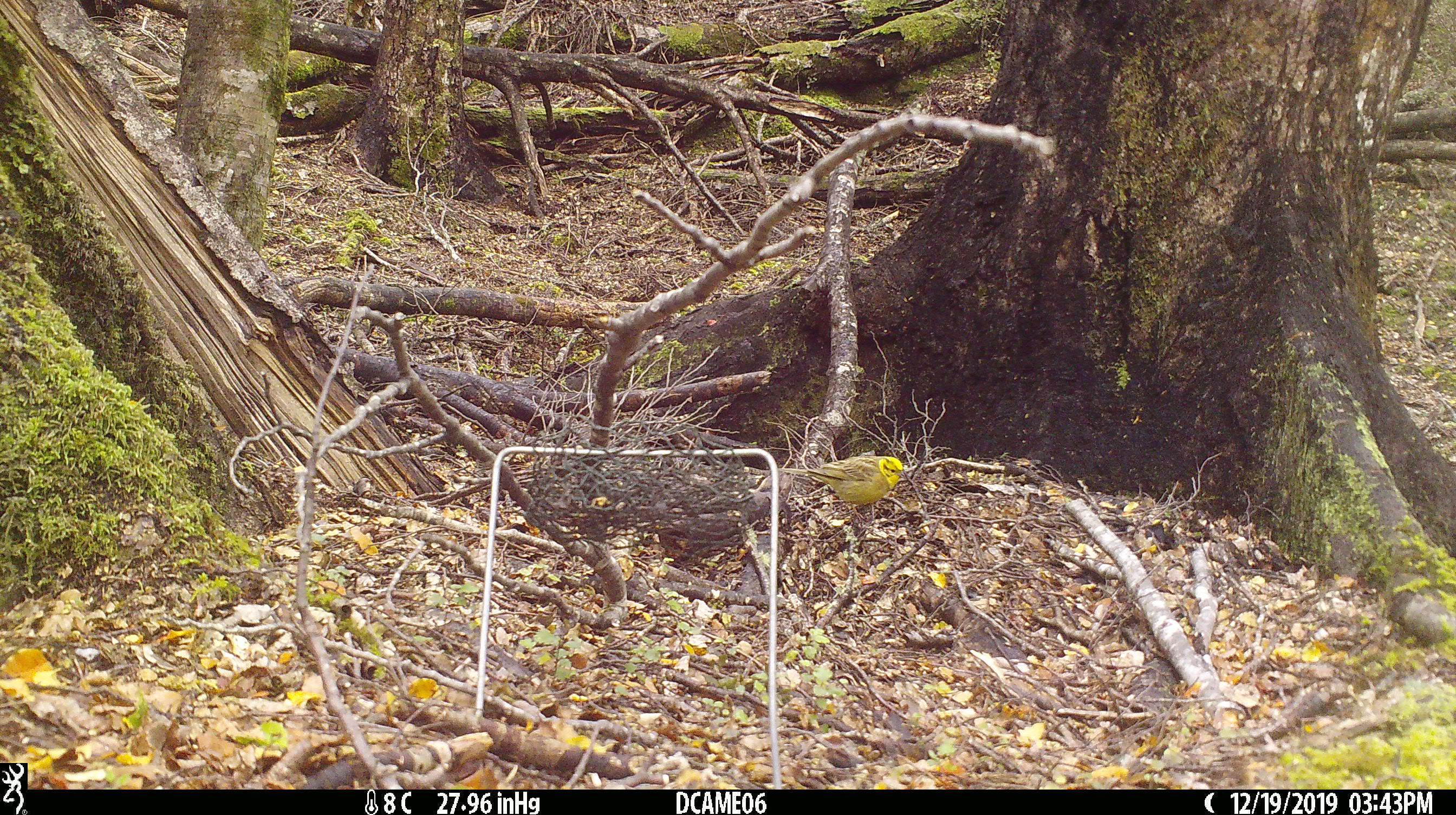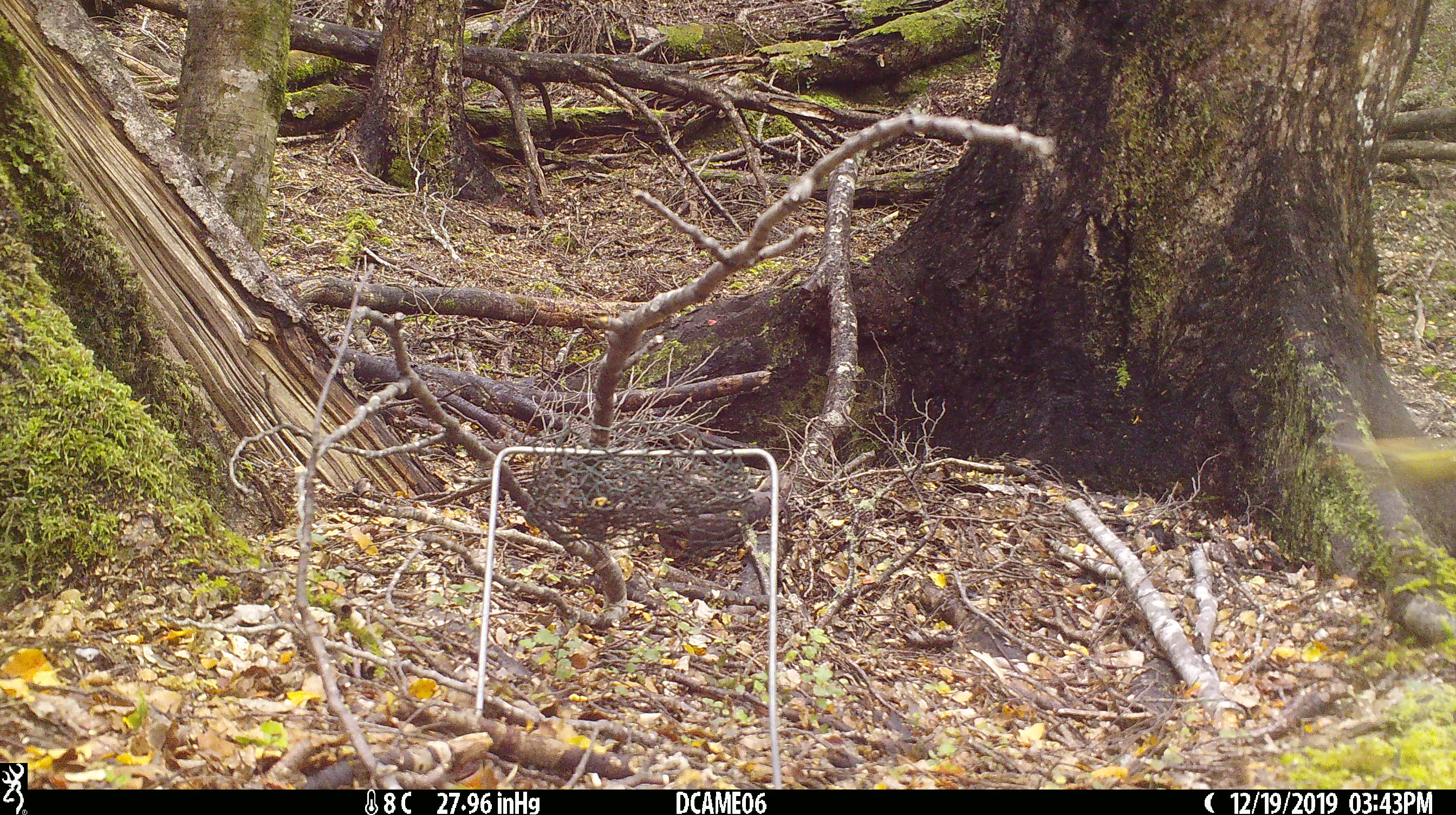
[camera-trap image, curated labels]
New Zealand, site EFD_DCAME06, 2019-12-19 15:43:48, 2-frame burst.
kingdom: Animalia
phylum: Chordata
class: Aves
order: Passeriformes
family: Emberizidae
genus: Emberiza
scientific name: Emberiza citrinella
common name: yellowhammer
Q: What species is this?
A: Yellowhammer (Emberiza citrinella).